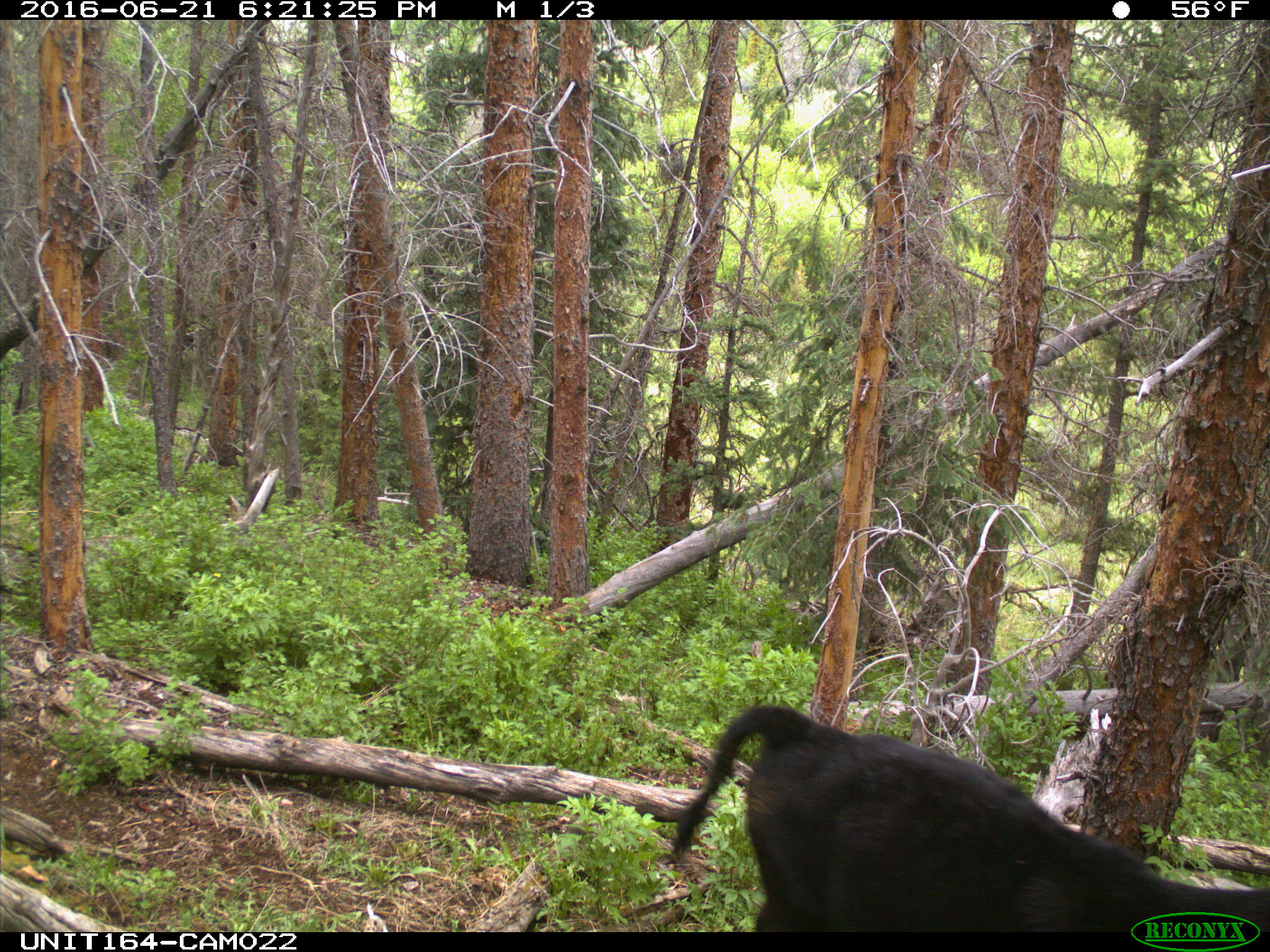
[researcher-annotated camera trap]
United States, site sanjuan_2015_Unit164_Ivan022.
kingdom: Animalia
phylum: Chordata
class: Mammalia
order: Artiodactyla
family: Bovidae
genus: Bos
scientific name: Bos taurus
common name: domestic cow